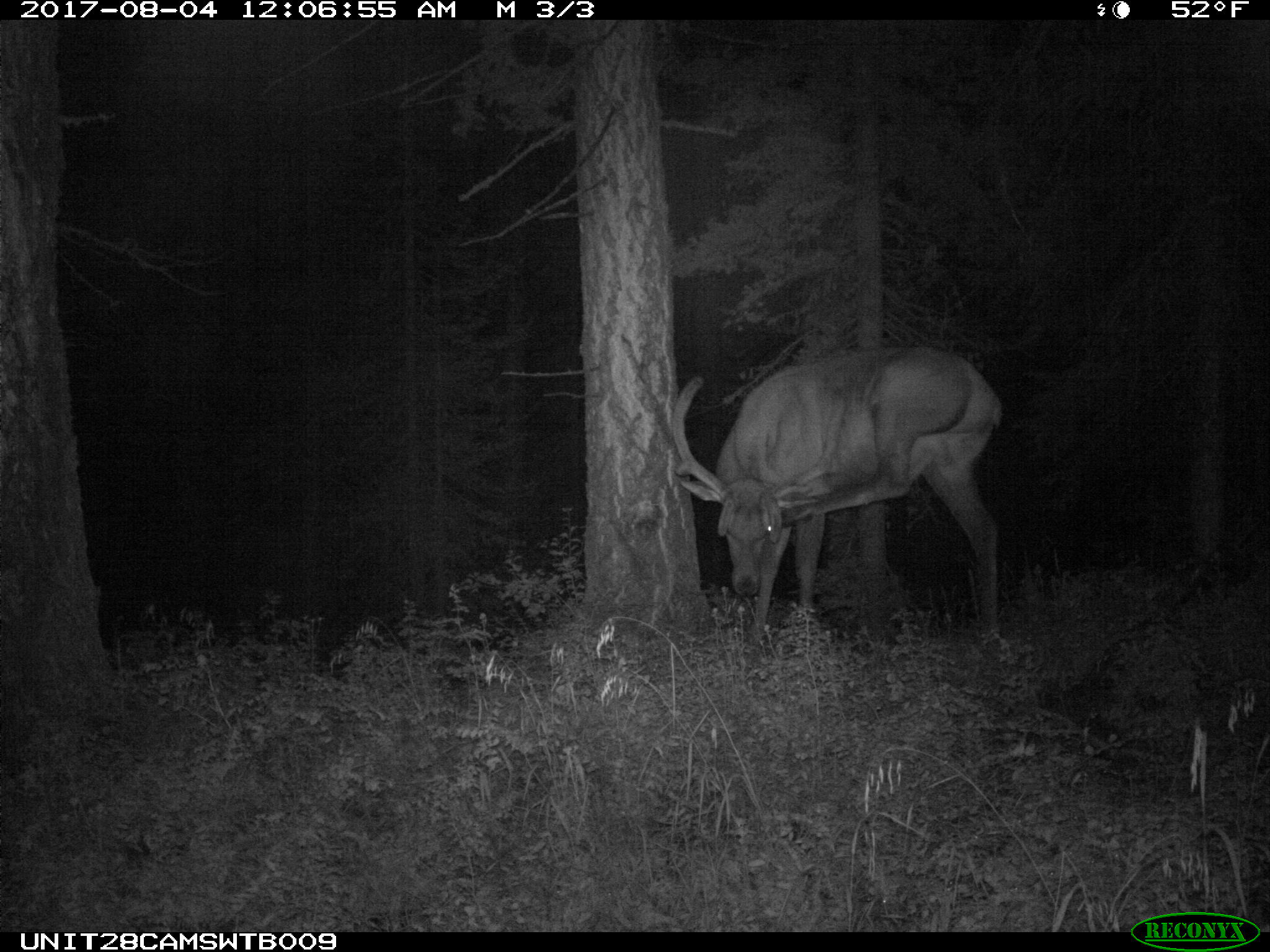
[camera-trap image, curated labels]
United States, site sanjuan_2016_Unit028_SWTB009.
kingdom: Animalia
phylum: Chordata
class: Mammalia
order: Artiodactyla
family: Cervidae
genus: Cervus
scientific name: Cervus elaphus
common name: red deer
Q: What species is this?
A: Cervus elaphus (red deer).